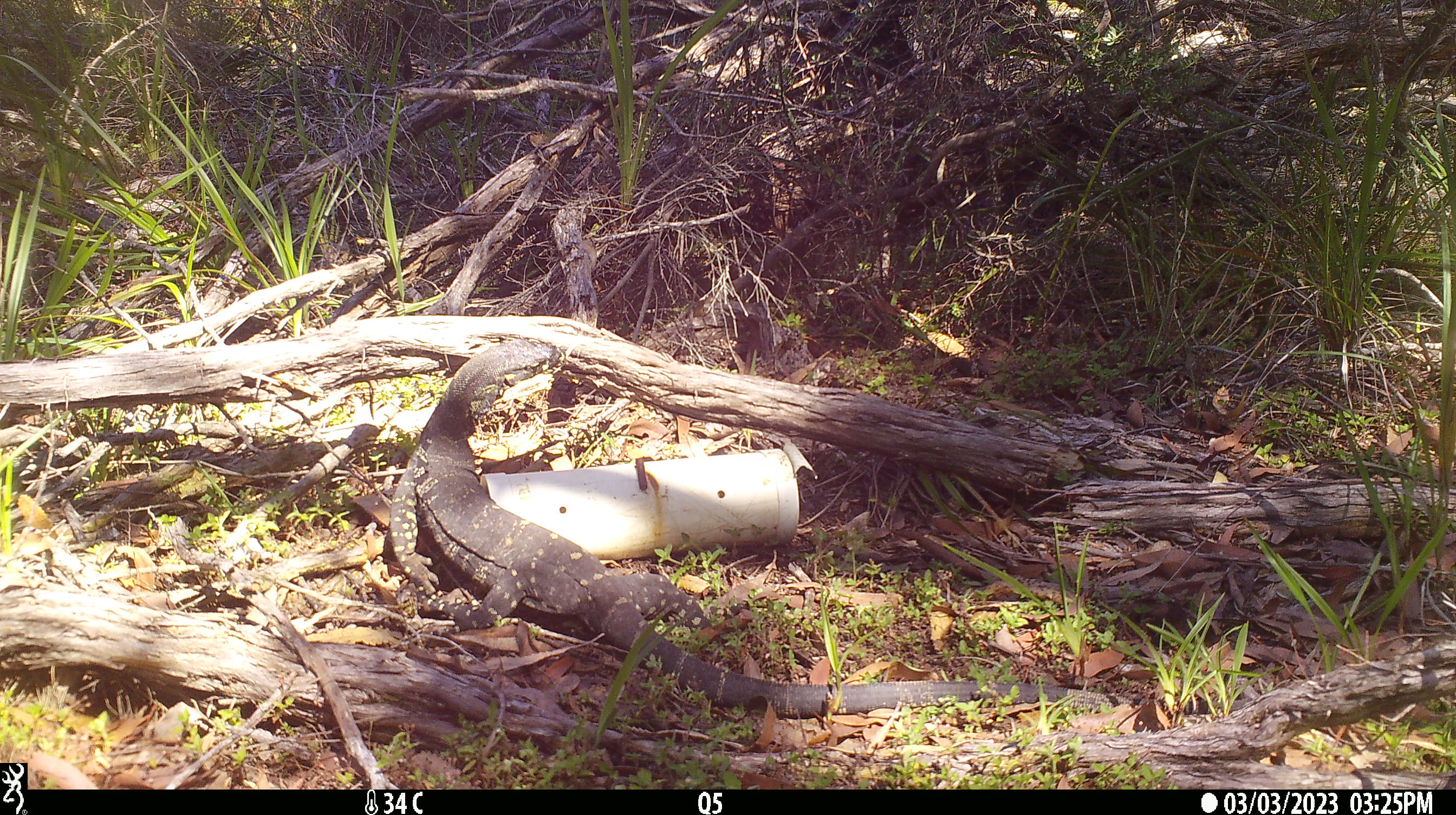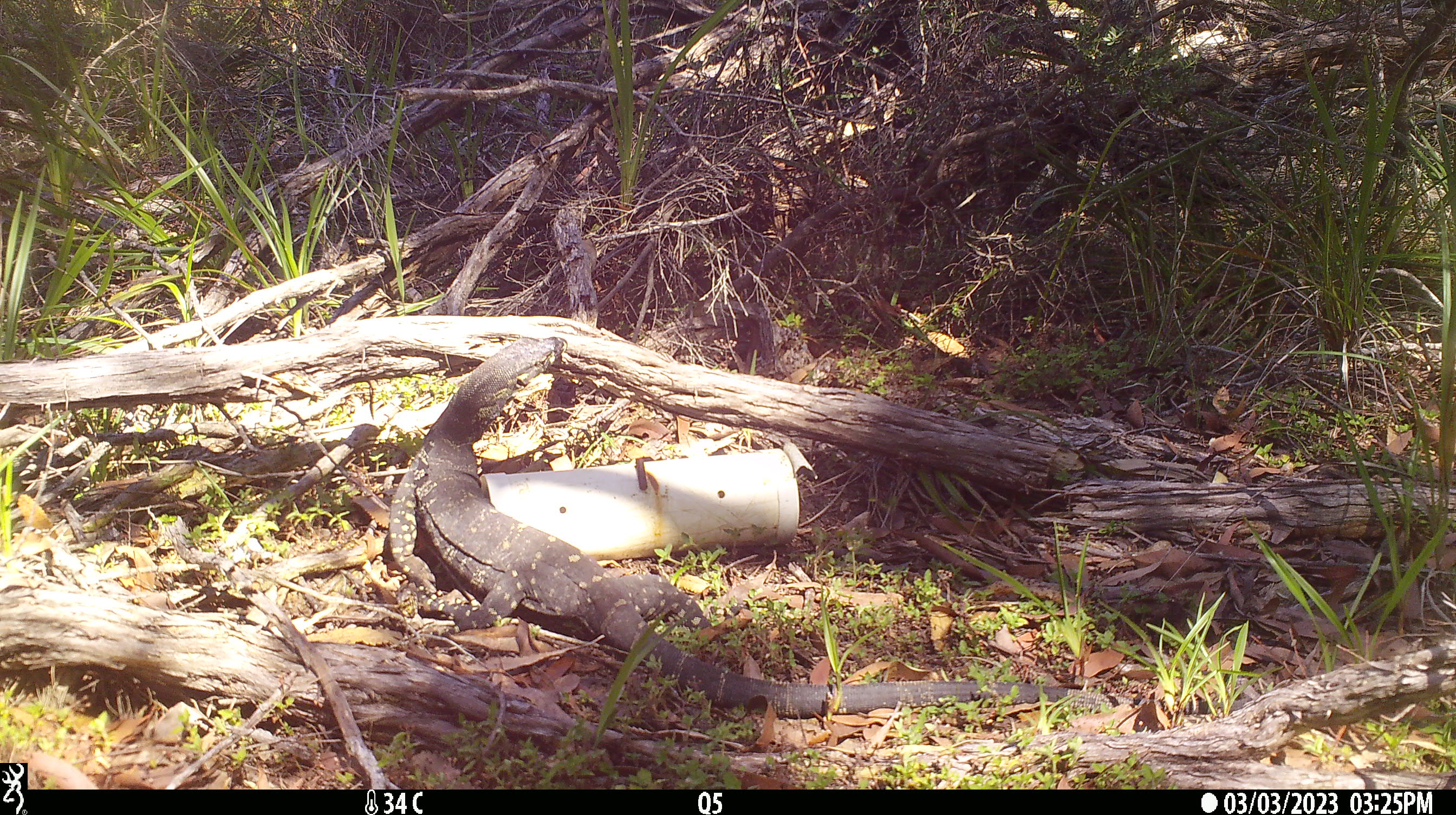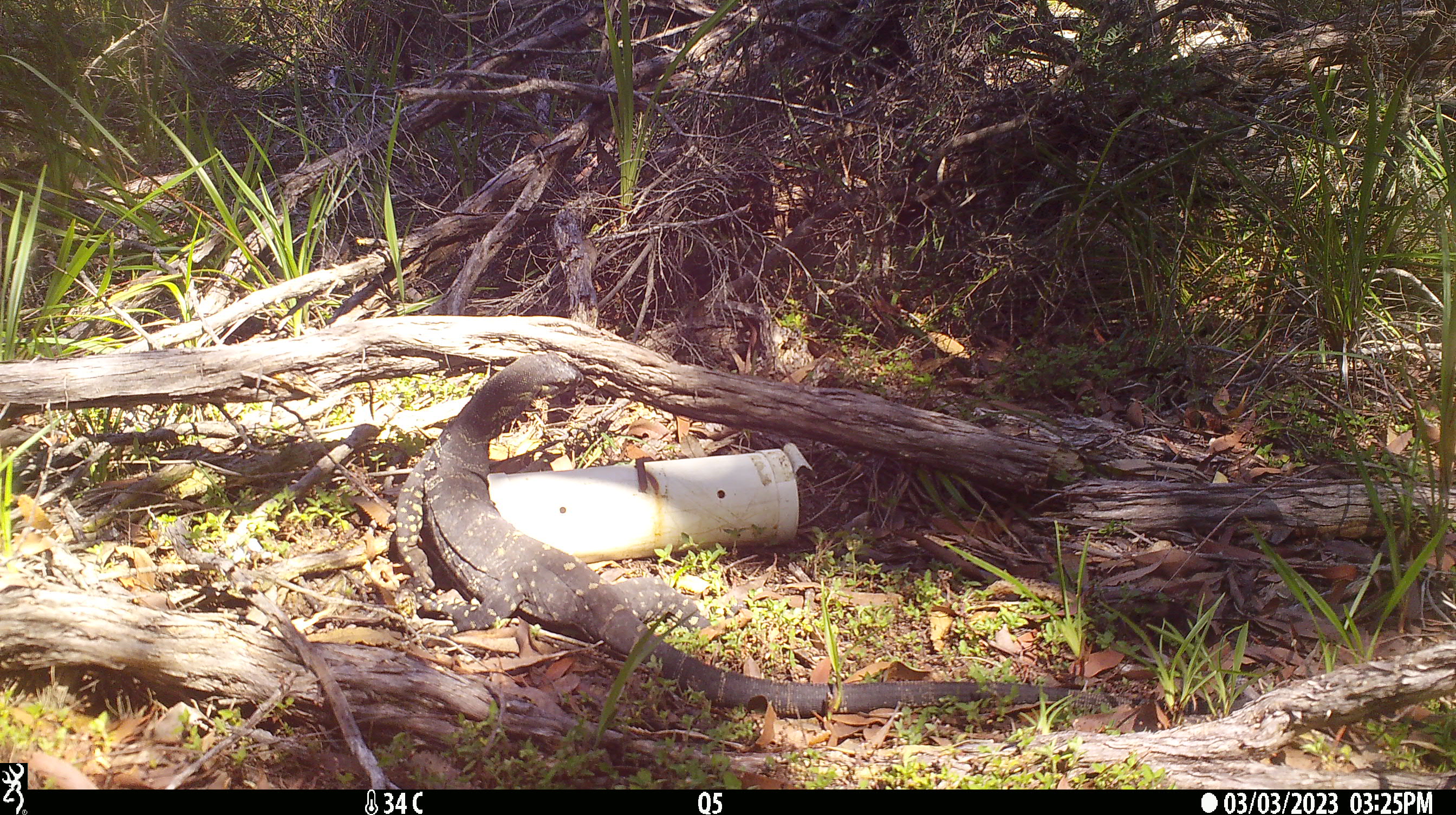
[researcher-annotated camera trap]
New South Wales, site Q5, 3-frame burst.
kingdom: Animalia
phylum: Chordata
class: Reptilia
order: Squamata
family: Varanidae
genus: Varanus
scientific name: Varanus varius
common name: lace monitor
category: goanna